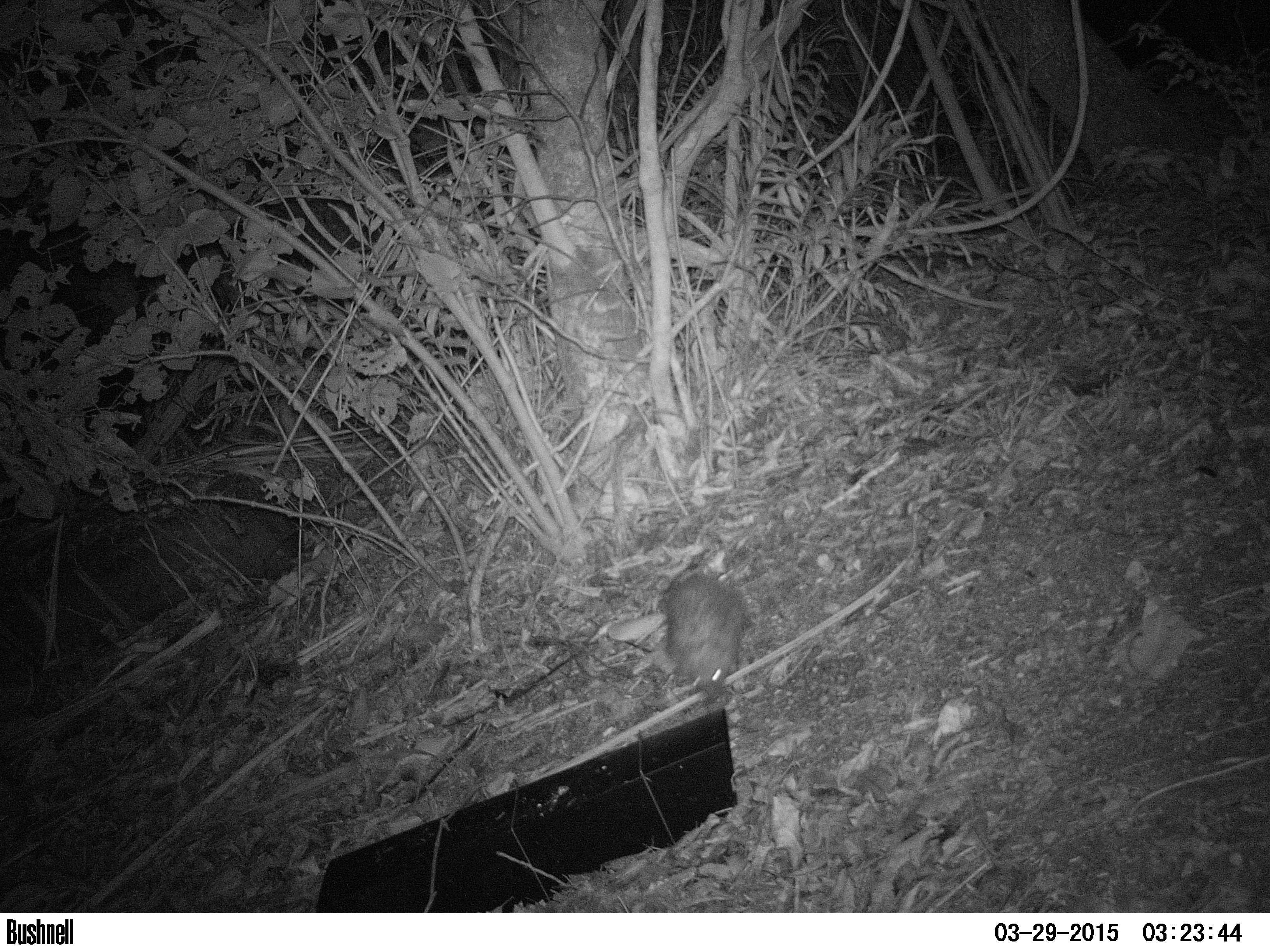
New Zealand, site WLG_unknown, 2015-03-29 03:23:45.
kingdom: Animalia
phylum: Chordata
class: Mammalia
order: Eulipotyphla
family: Erinaceidae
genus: Erinaceus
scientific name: Erinaceus europaeus europaeus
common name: european hedgehog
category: hedgehog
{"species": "hedgehog (european hedgehog) (Erinaceus europaeus europaeus)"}